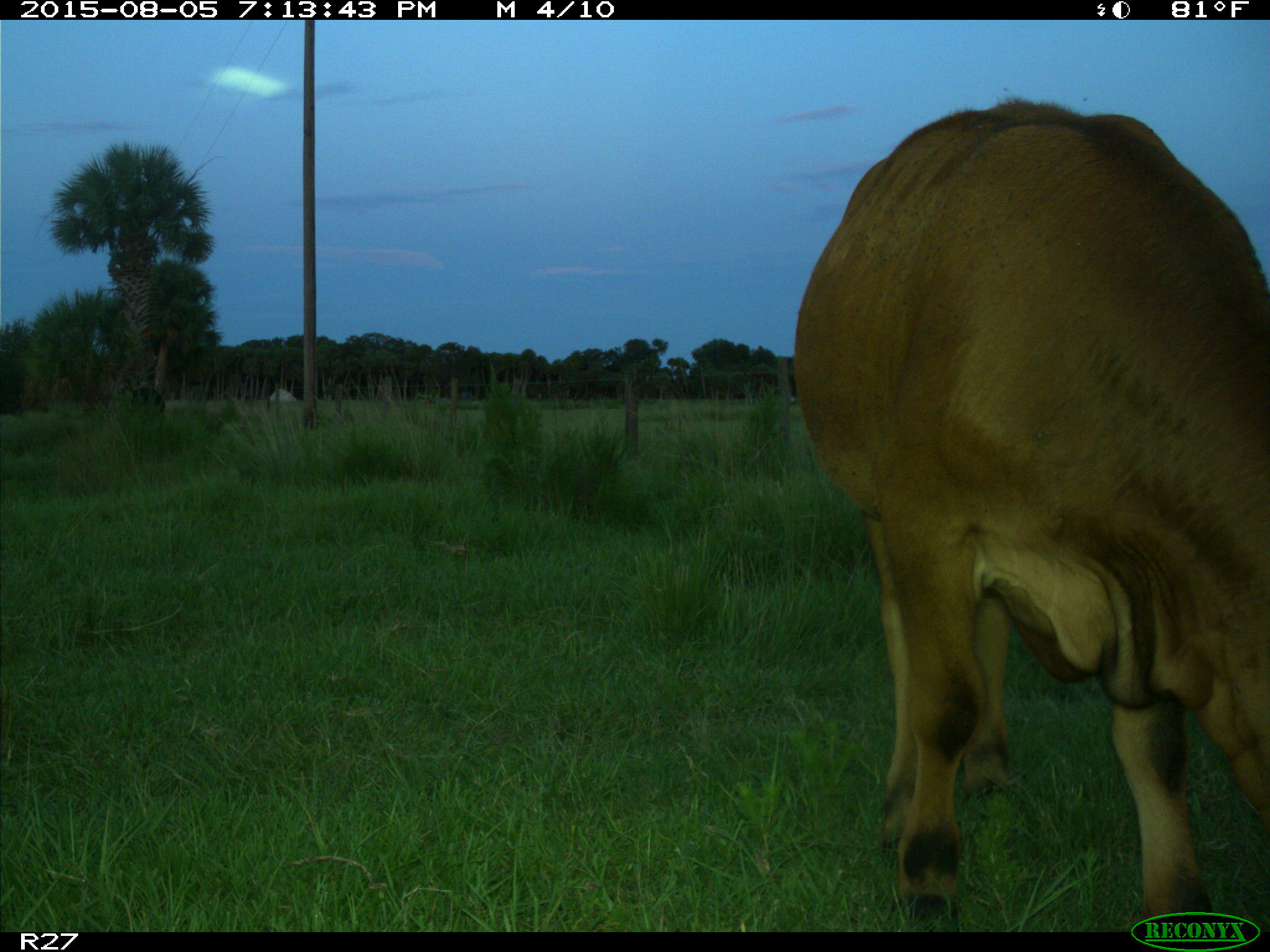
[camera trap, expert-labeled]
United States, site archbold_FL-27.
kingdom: Animalia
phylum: Chordata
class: Mammalia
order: Artiodactyla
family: Bovidae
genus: Bos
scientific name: Bos taurus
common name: domestic cow